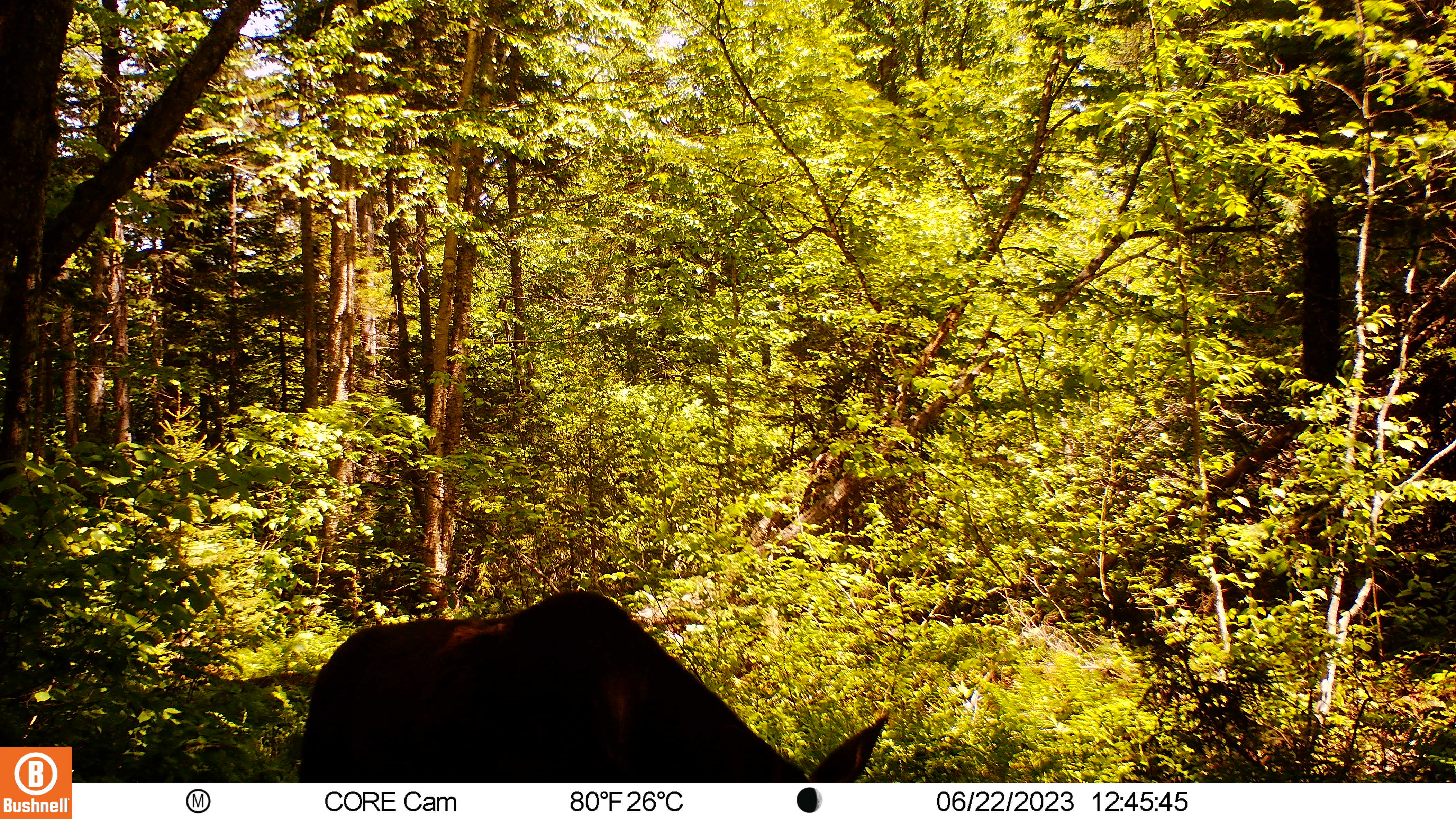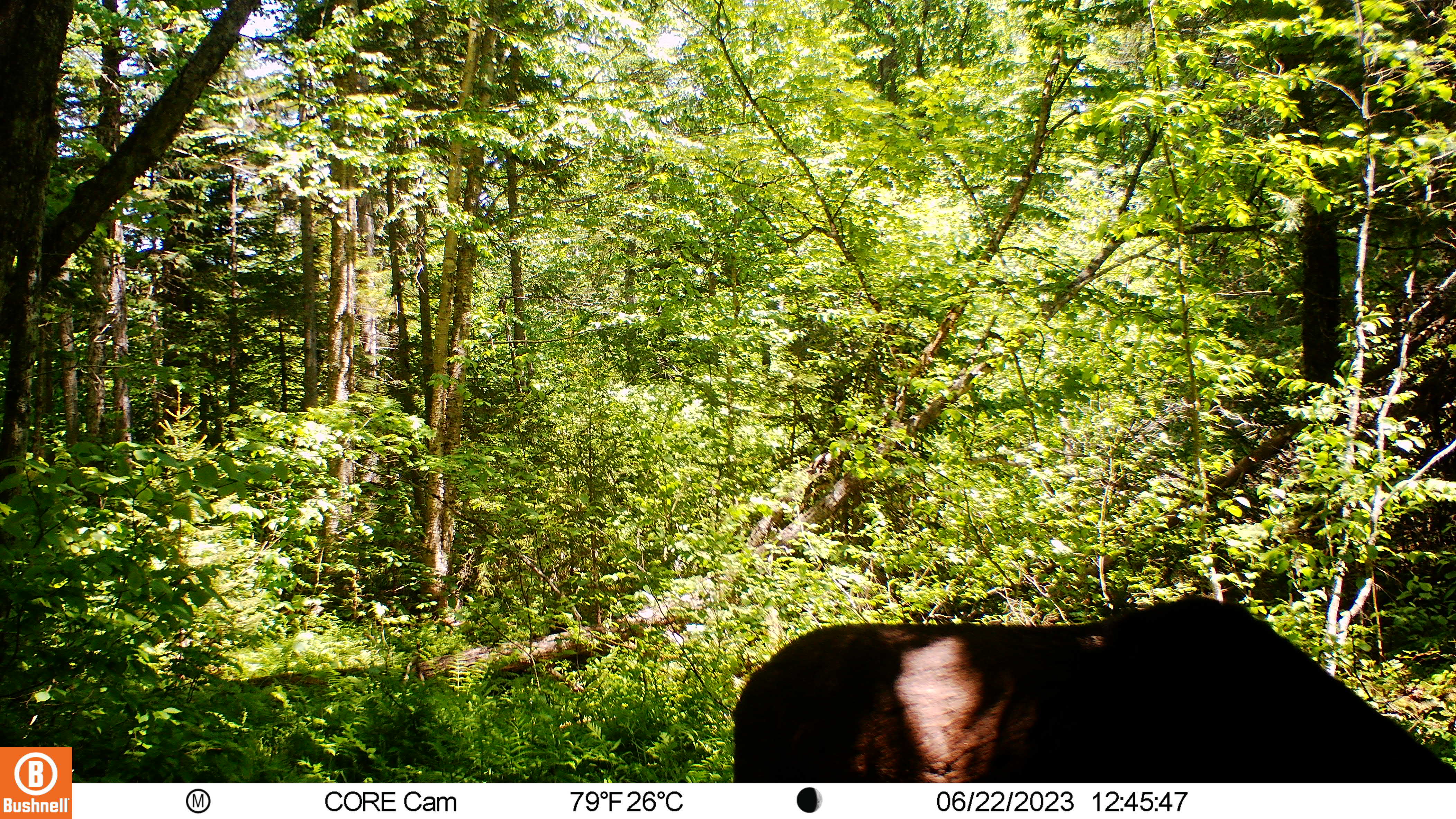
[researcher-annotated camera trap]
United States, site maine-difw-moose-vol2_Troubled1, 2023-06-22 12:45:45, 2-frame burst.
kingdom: Animalia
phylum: Chordata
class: Mammalia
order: Artiodactyla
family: Cervidae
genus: Alces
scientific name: Alces alces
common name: moose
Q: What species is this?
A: Moose (Alces alces).